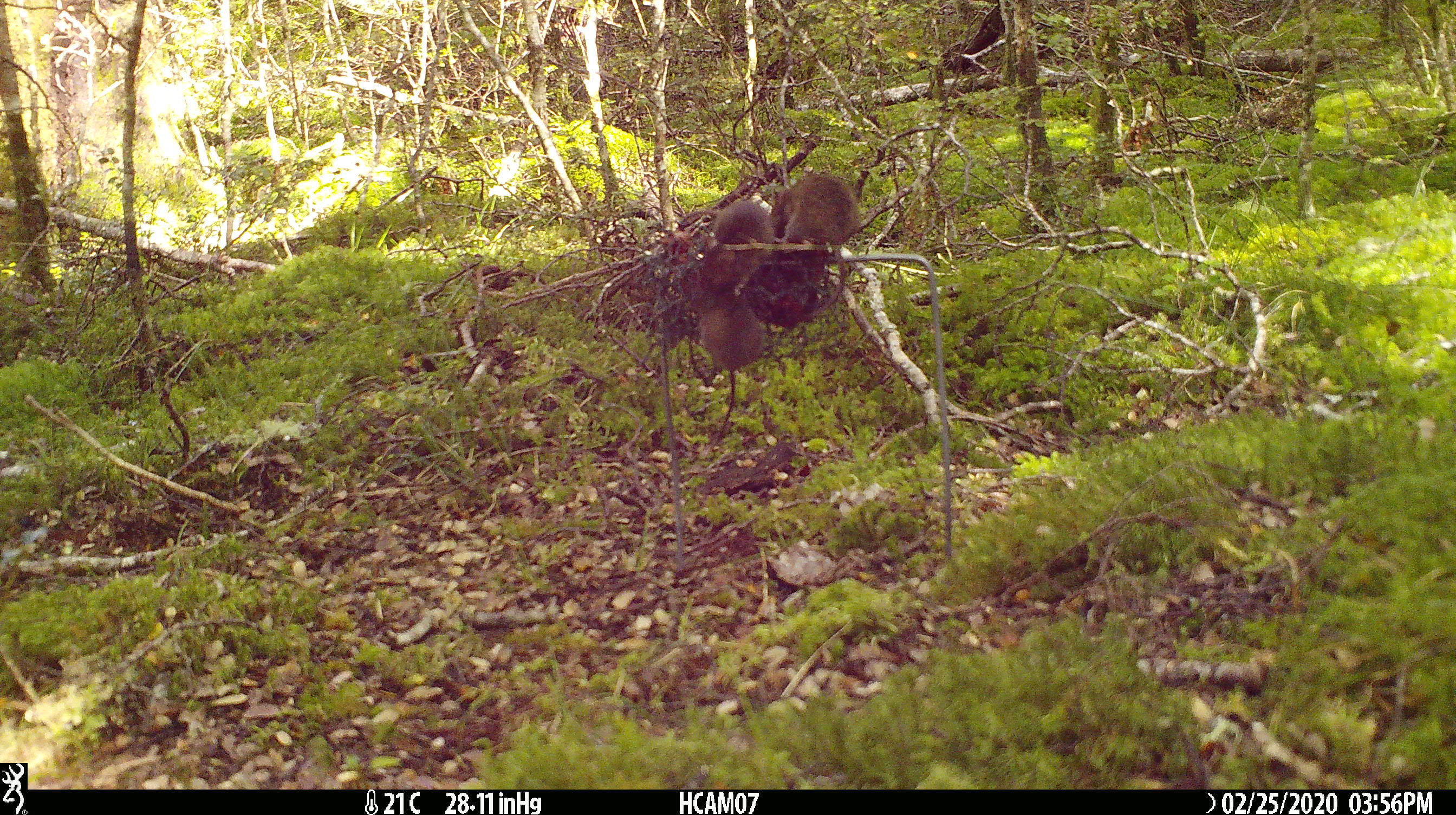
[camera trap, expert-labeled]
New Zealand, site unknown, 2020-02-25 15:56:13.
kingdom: Animalia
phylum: Chordata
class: Mammalia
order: Rodentia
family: Muridae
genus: Mus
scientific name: Mus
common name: mouse